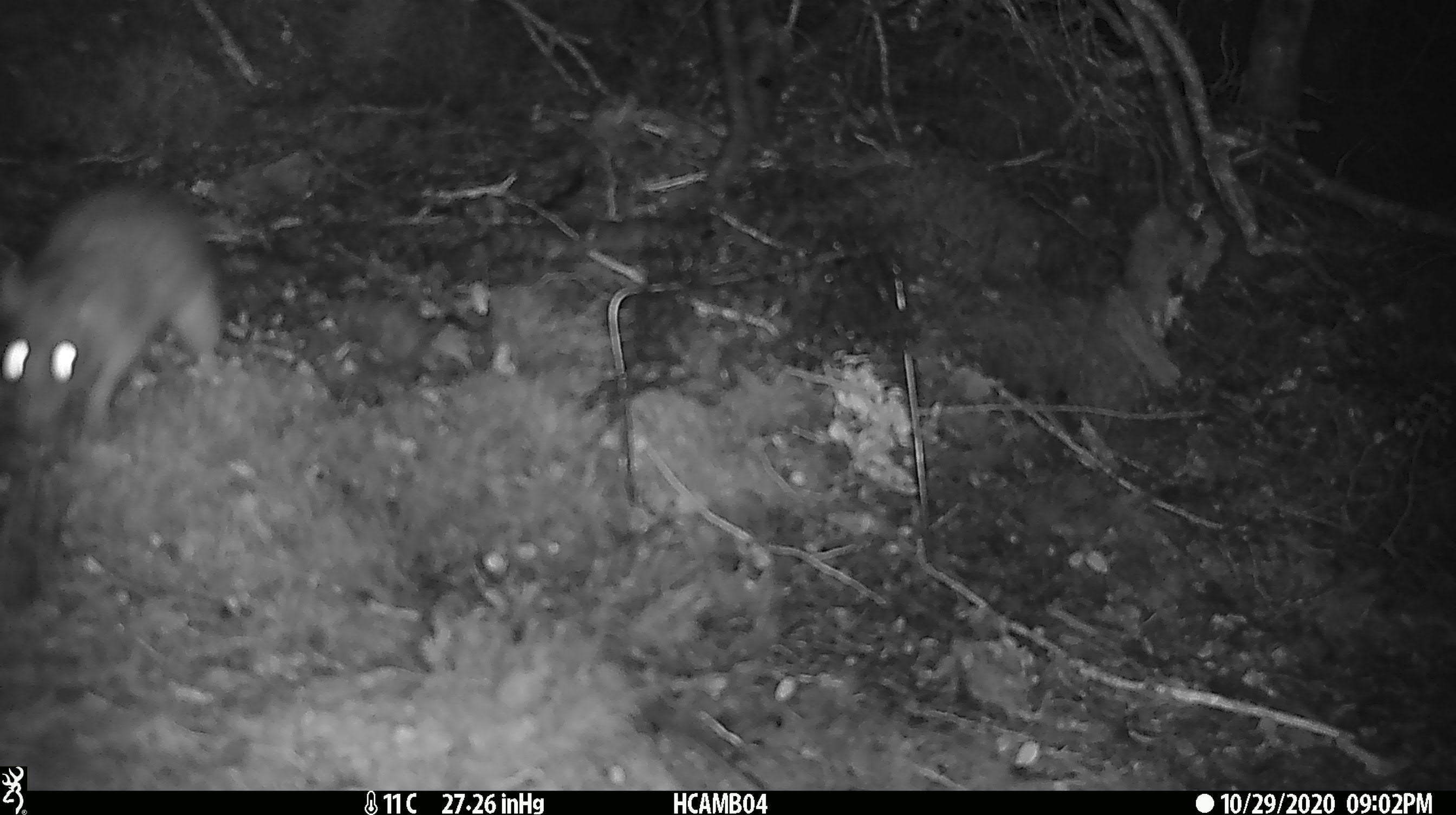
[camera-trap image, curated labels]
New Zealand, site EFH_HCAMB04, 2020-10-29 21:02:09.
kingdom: Animalia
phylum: Chordata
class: Mammalia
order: Rodentia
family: Muridae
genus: Rattus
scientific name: Rattus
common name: rat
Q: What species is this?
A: Rat (Rattus).